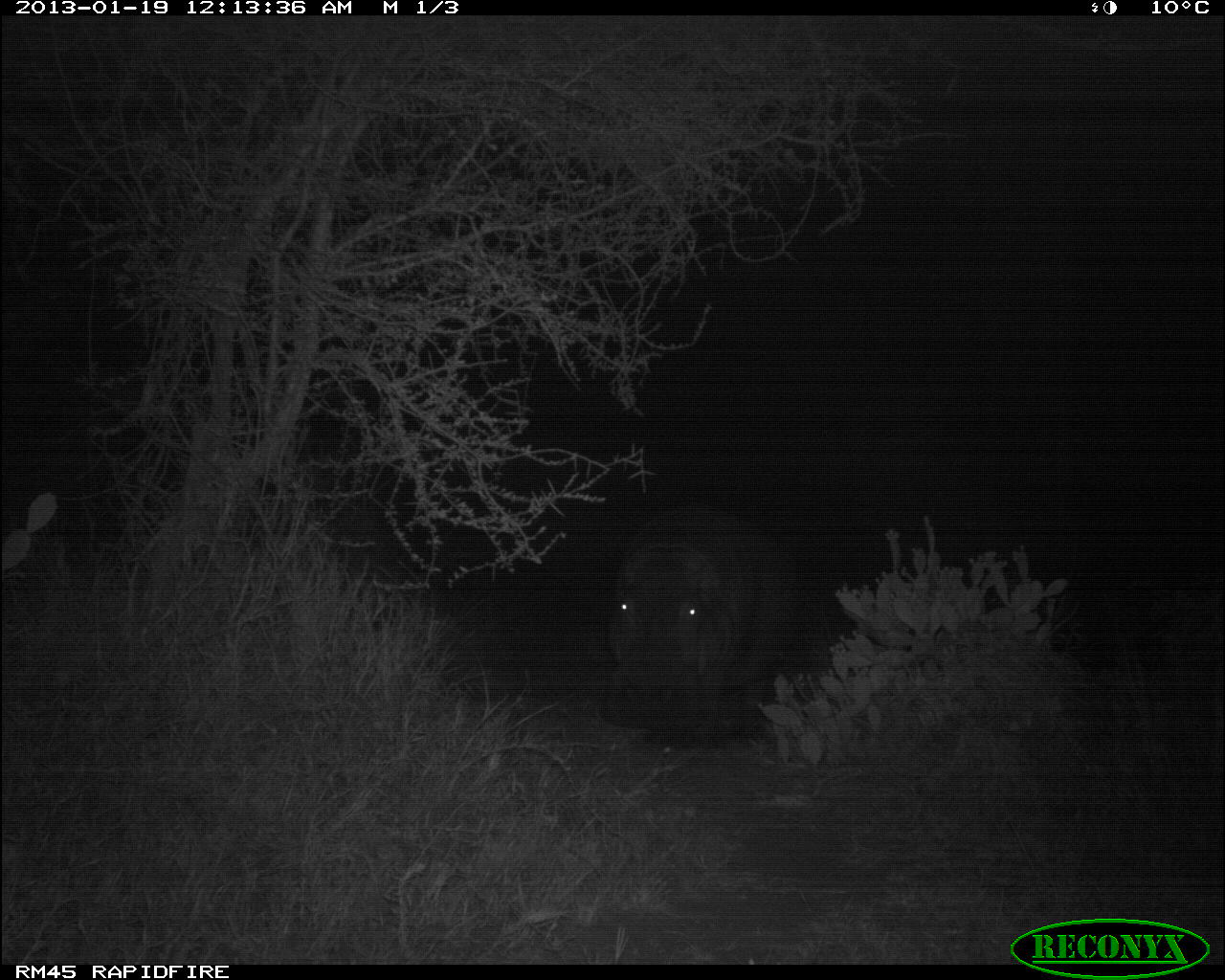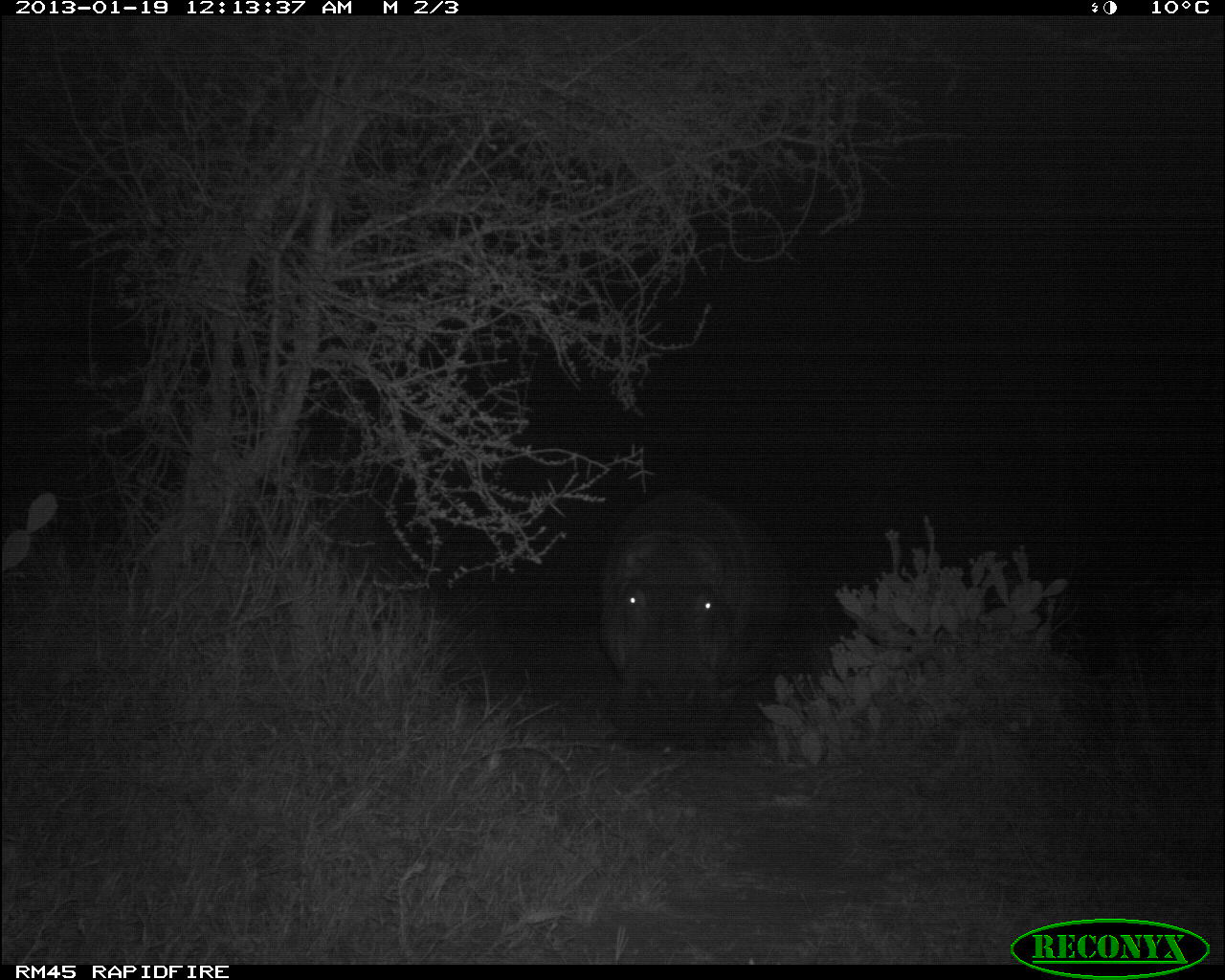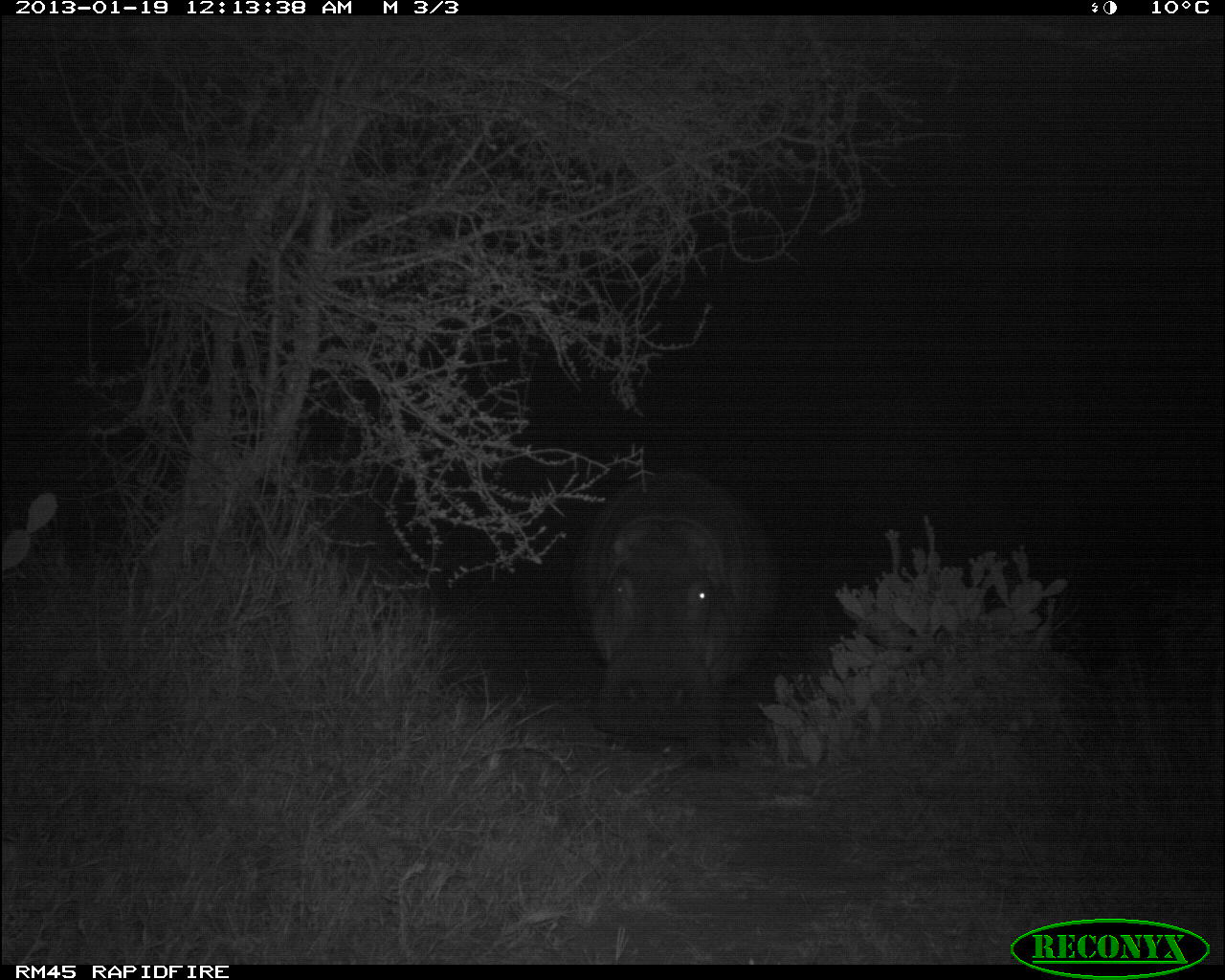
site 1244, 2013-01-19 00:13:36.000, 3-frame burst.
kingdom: Animalia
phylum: Chordata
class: Mammalia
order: Artiodactyla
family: Hippopotamidae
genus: Hippopotamus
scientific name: Hippopotamus amphibius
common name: hippopotamus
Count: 1.